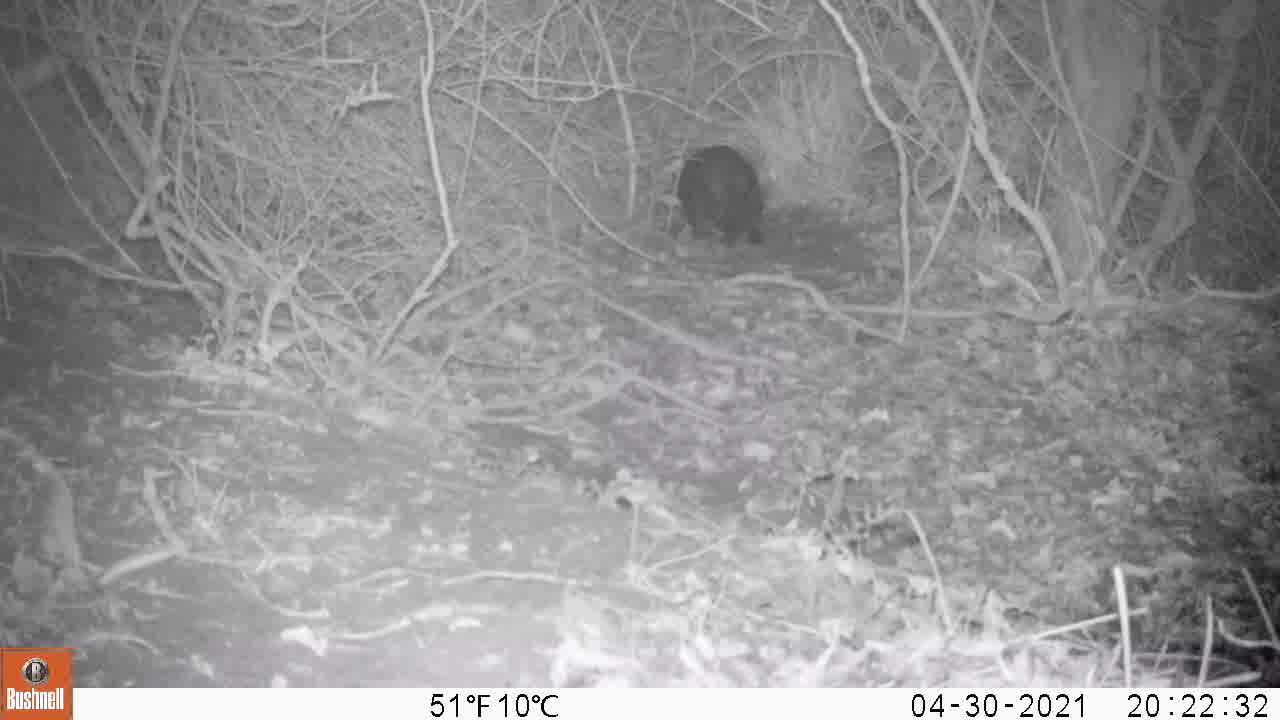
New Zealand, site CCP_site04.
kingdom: Animalia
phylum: Chordata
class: Mammalia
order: Carnivora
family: Felidae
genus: Felis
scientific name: Felis catus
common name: domestic cat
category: cat